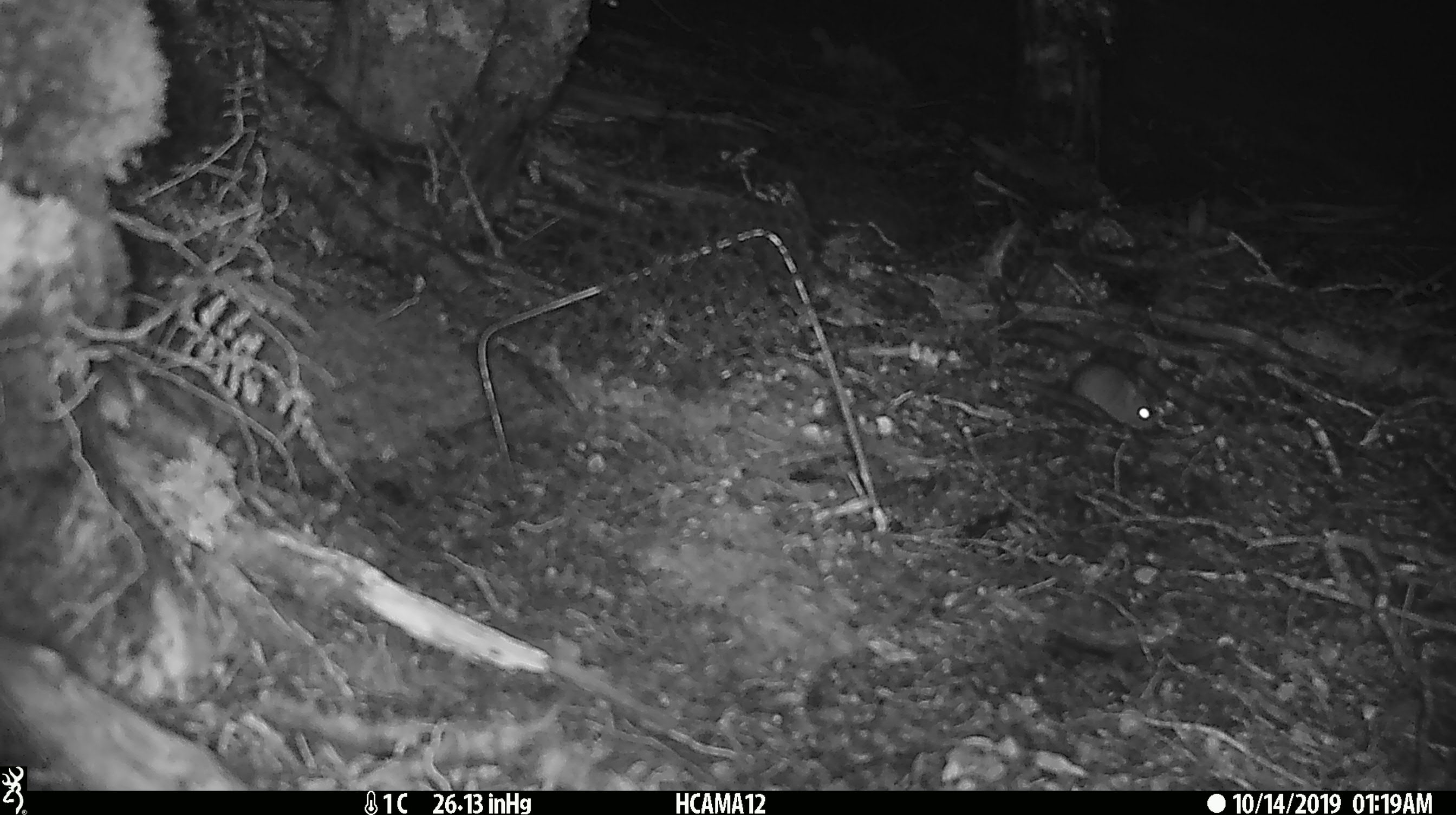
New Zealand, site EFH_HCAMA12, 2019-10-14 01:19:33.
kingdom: Animalia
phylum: Chordata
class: Mammalia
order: Rodentia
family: Muridae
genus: Mus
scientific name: Mus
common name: mouse